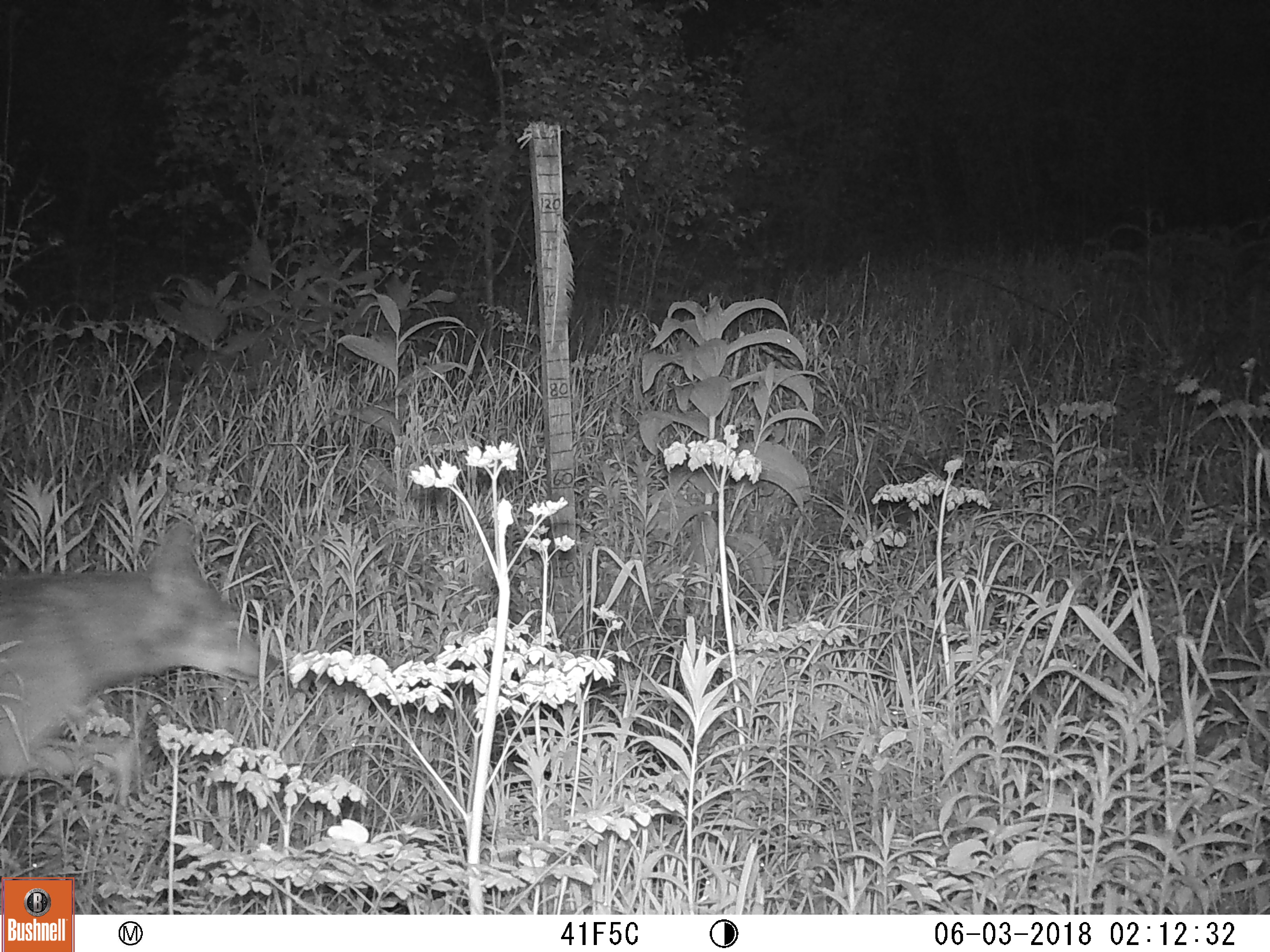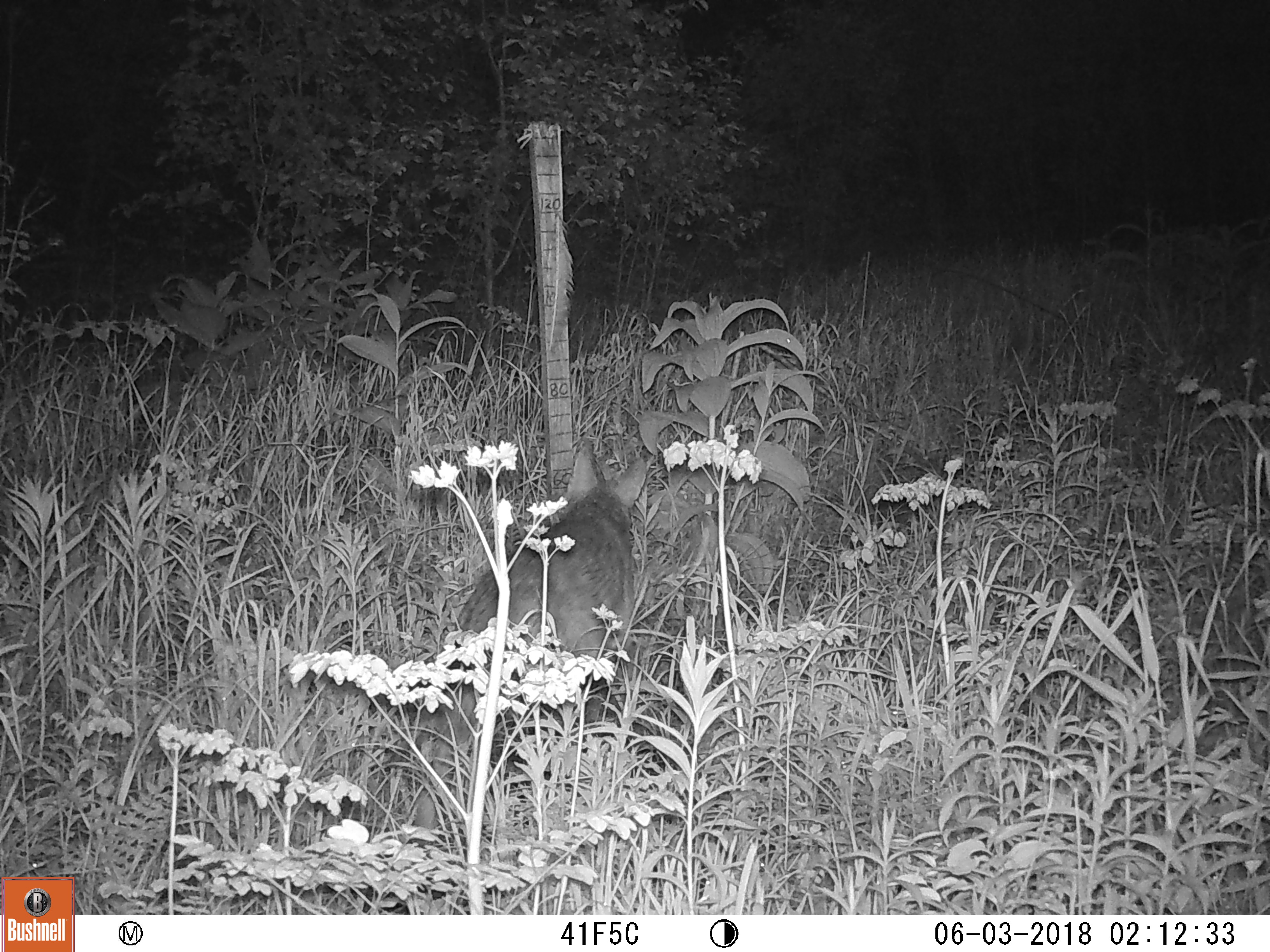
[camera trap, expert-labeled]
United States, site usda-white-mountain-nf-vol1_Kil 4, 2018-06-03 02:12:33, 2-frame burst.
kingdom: Animalia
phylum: Chordata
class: Mammalia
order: Carnivora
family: Canidae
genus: Canis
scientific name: Canis latrans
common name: coyote